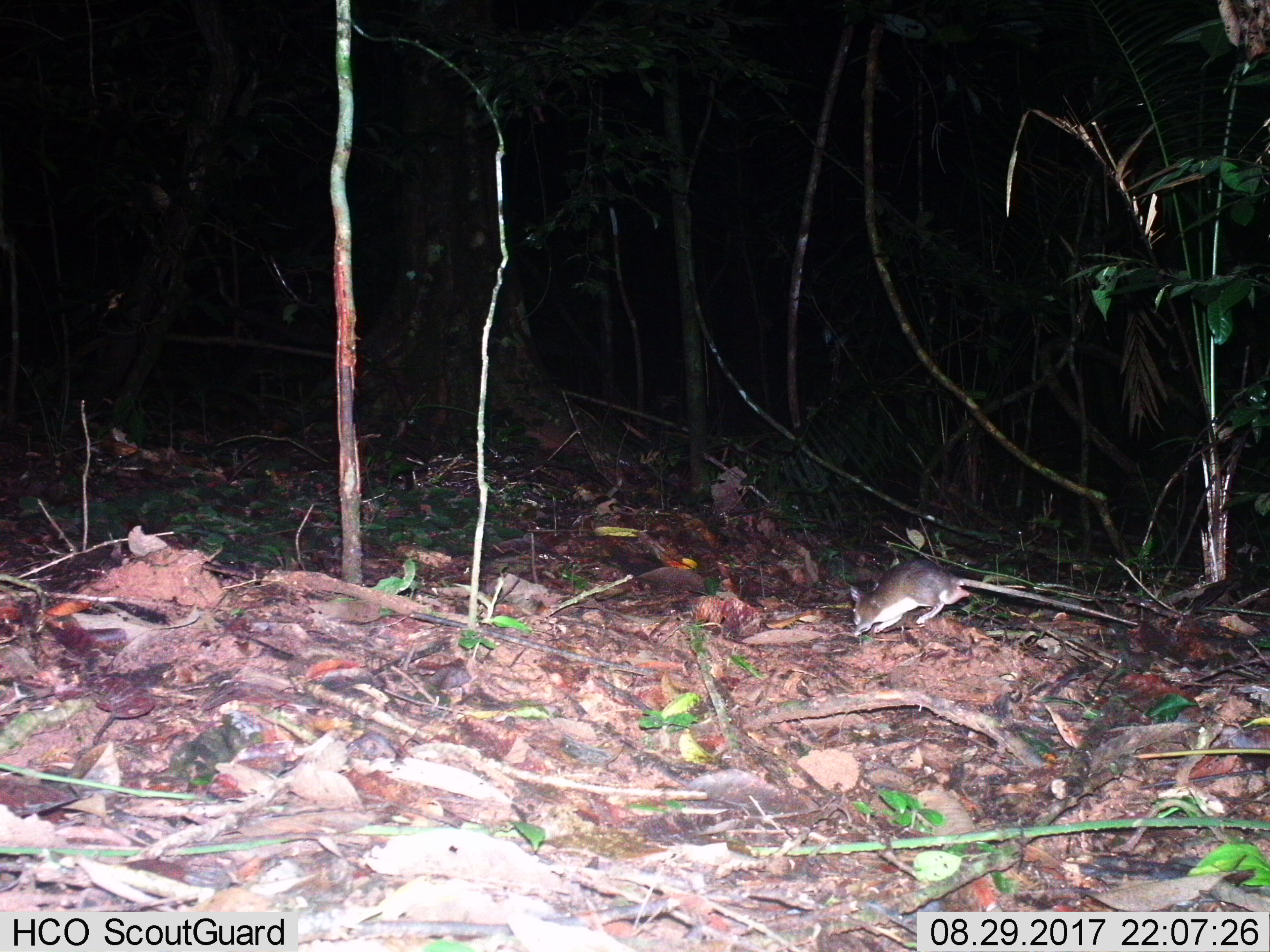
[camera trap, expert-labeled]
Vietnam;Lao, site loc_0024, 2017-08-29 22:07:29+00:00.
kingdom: Animalia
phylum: Chordata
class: Mammalia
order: Rodentia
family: Muridae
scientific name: Muridae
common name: old-world mice and rats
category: unidentified murid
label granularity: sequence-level